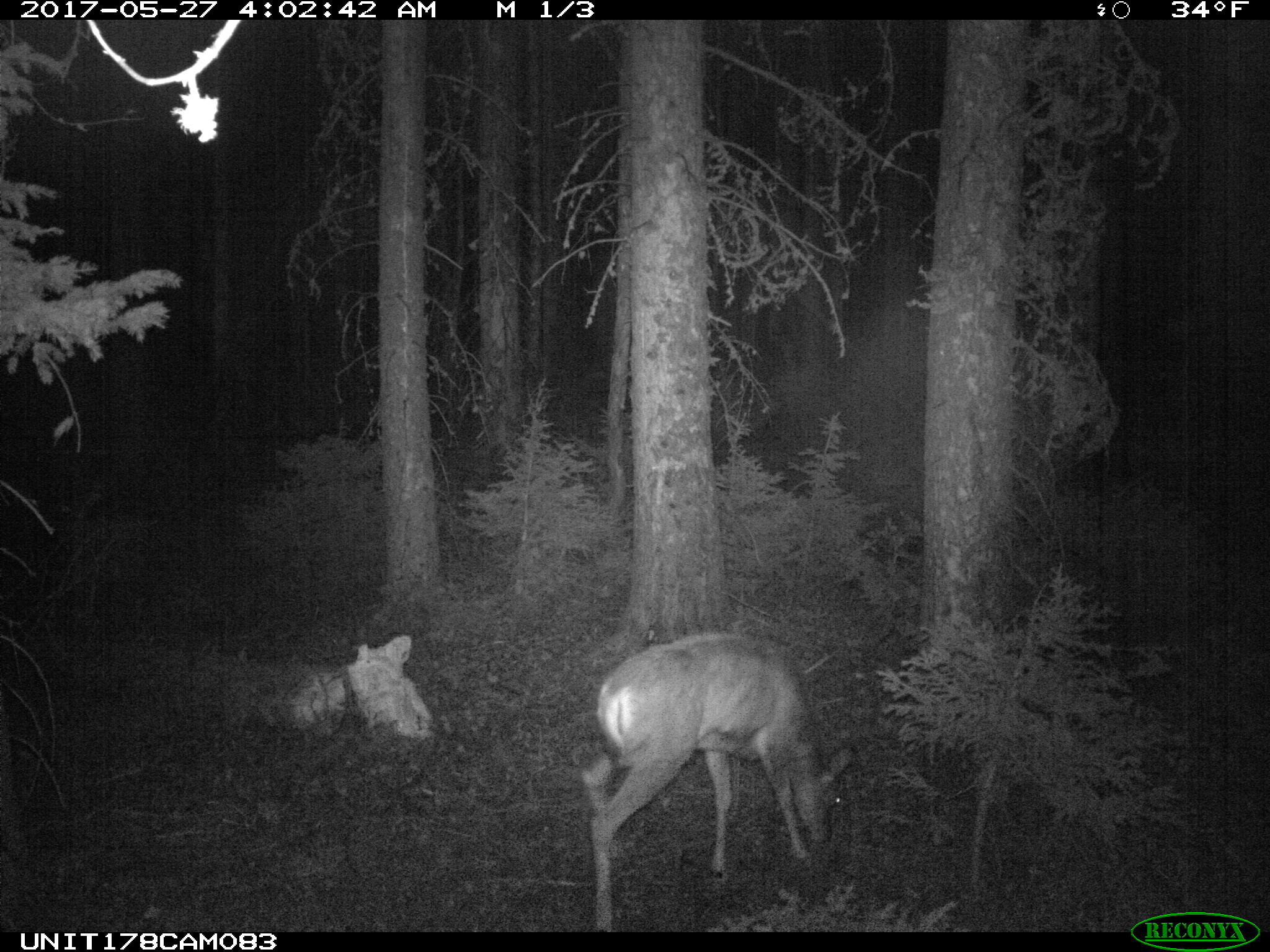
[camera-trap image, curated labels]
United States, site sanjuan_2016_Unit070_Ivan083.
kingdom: Animalia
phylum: Chordata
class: Mammalia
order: Artiodactyla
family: Cervidae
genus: Odocoileus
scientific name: Odocoileus hemionus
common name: mule deer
Odocoileus hemionus (mule deer).